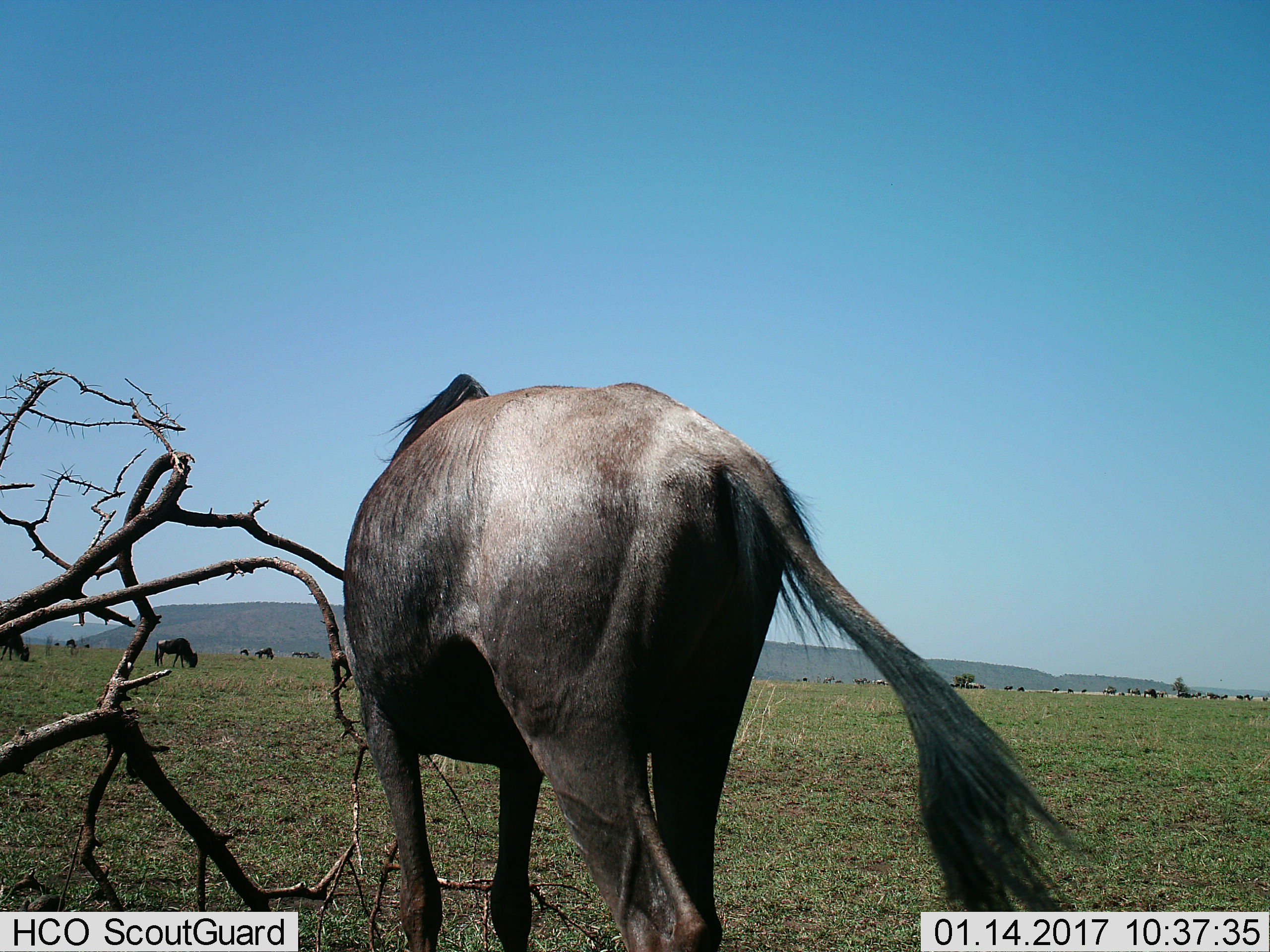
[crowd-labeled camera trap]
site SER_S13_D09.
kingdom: Animalia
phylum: Chordata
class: Mammalia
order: Artiodactyla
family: Bovidae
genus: Connochaetes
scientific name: Connochaetes taurinus taurinus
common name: blue wildebeest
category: wildebeestblue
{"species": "wildebeestblue (blue wildebeest) (Connochaetes taurinus taurinus)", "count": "11-50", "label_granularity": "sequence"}